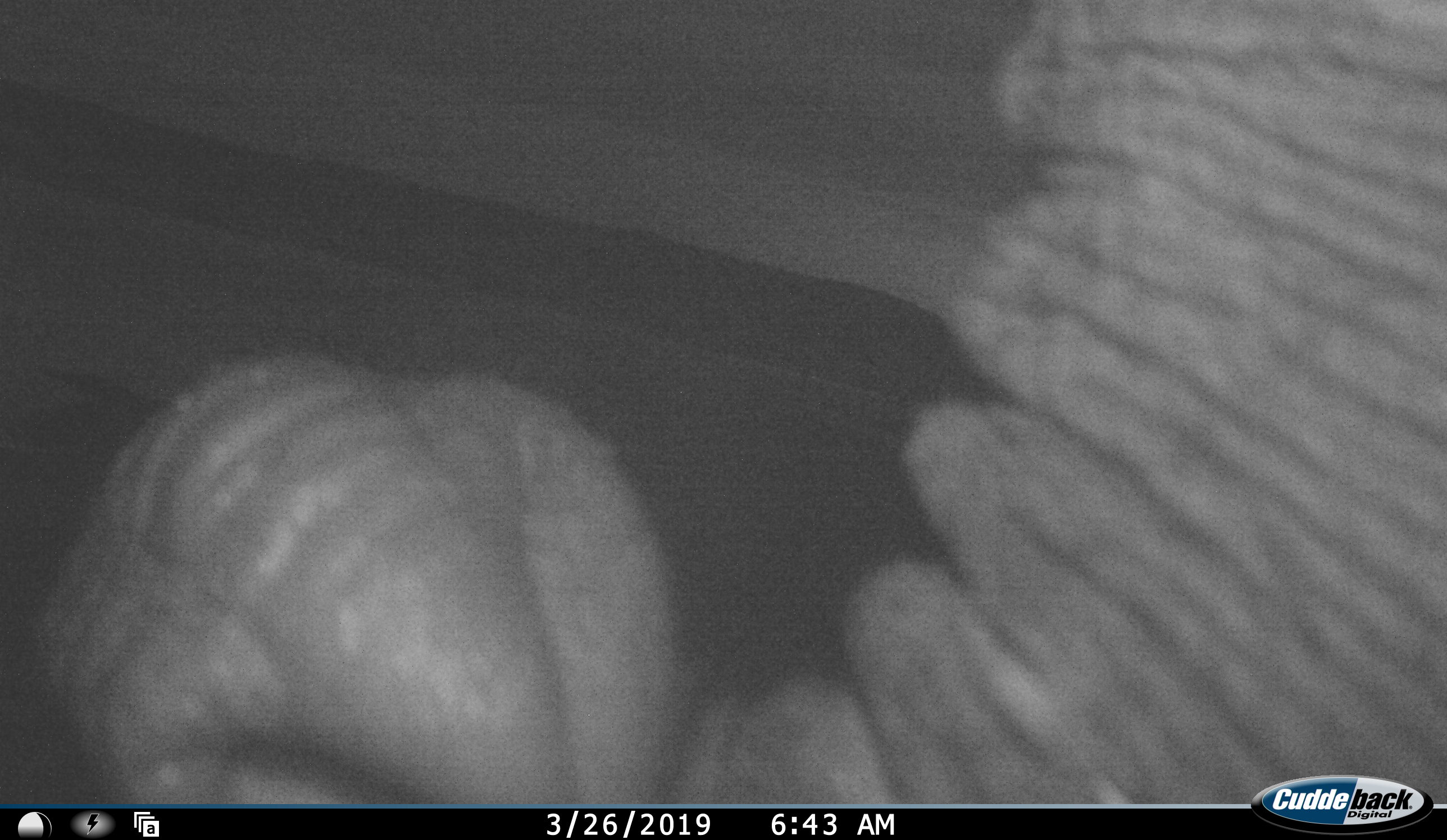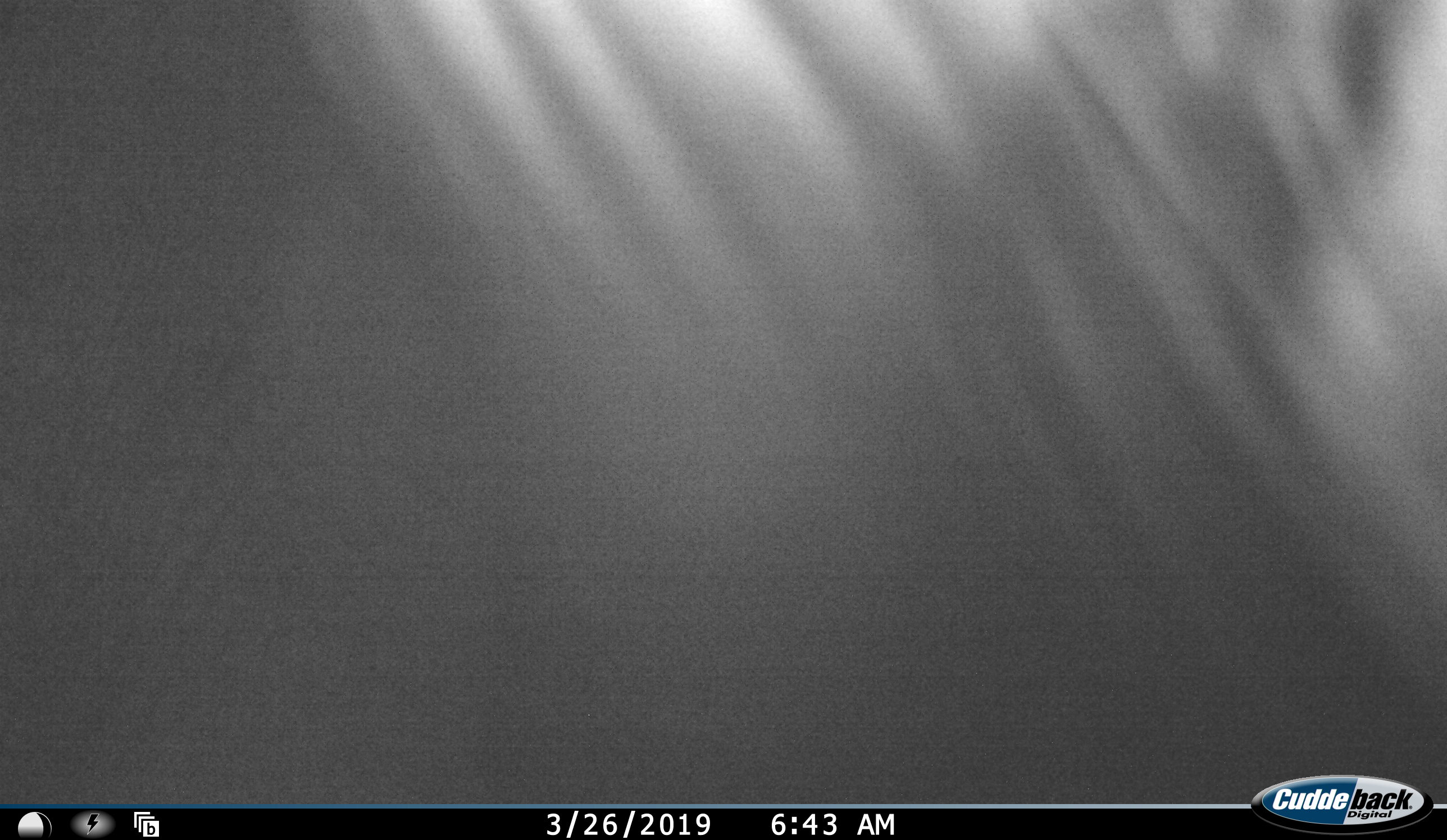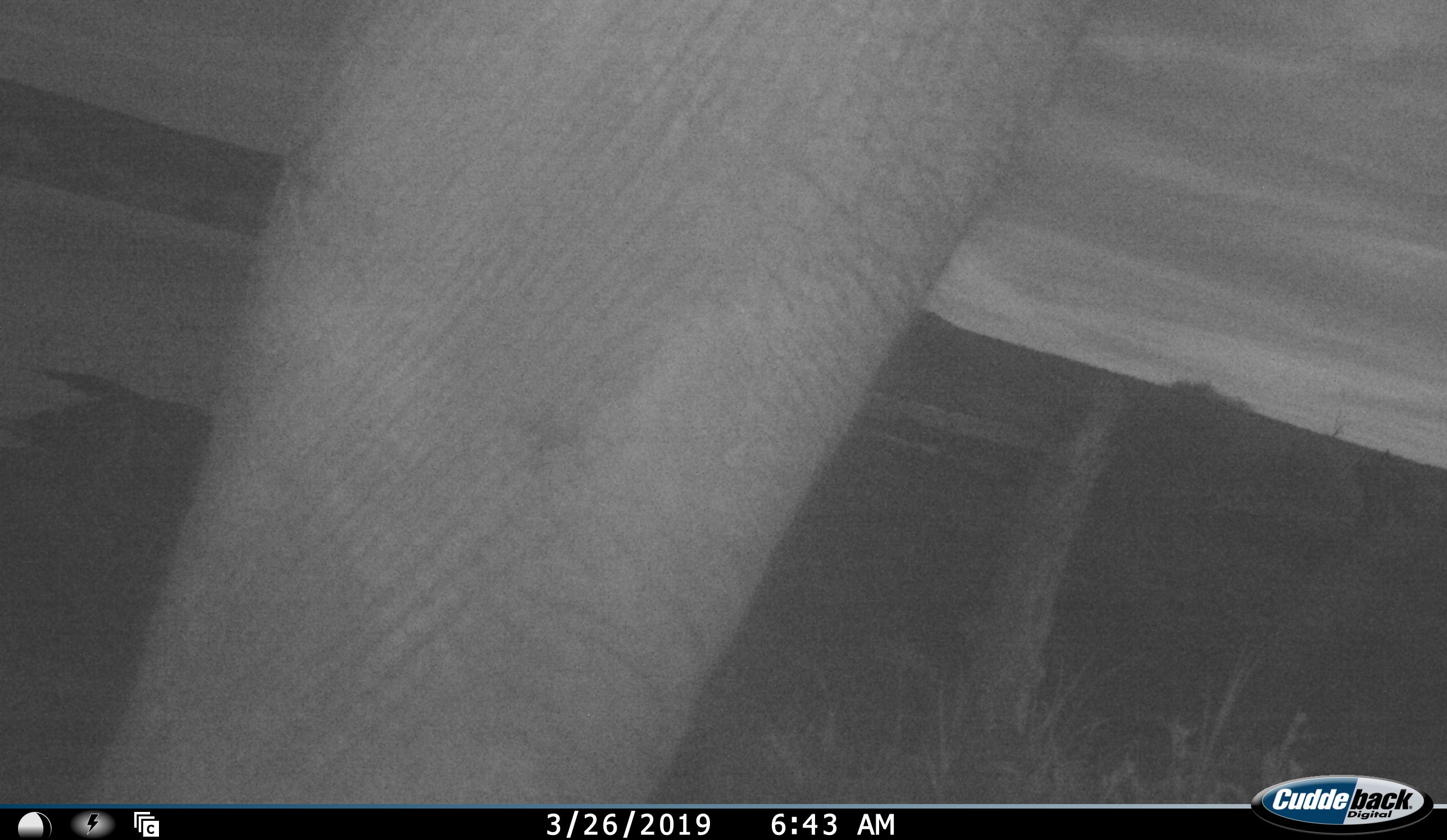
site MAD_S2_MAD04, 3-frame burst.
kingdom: Animalia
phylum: Chordata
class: Mammalia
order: Proboscidea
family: Elephantidae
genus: Loxodonta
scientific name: Loxodonta africana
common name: african bush elephant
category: elephant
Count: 1.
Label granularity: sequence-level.